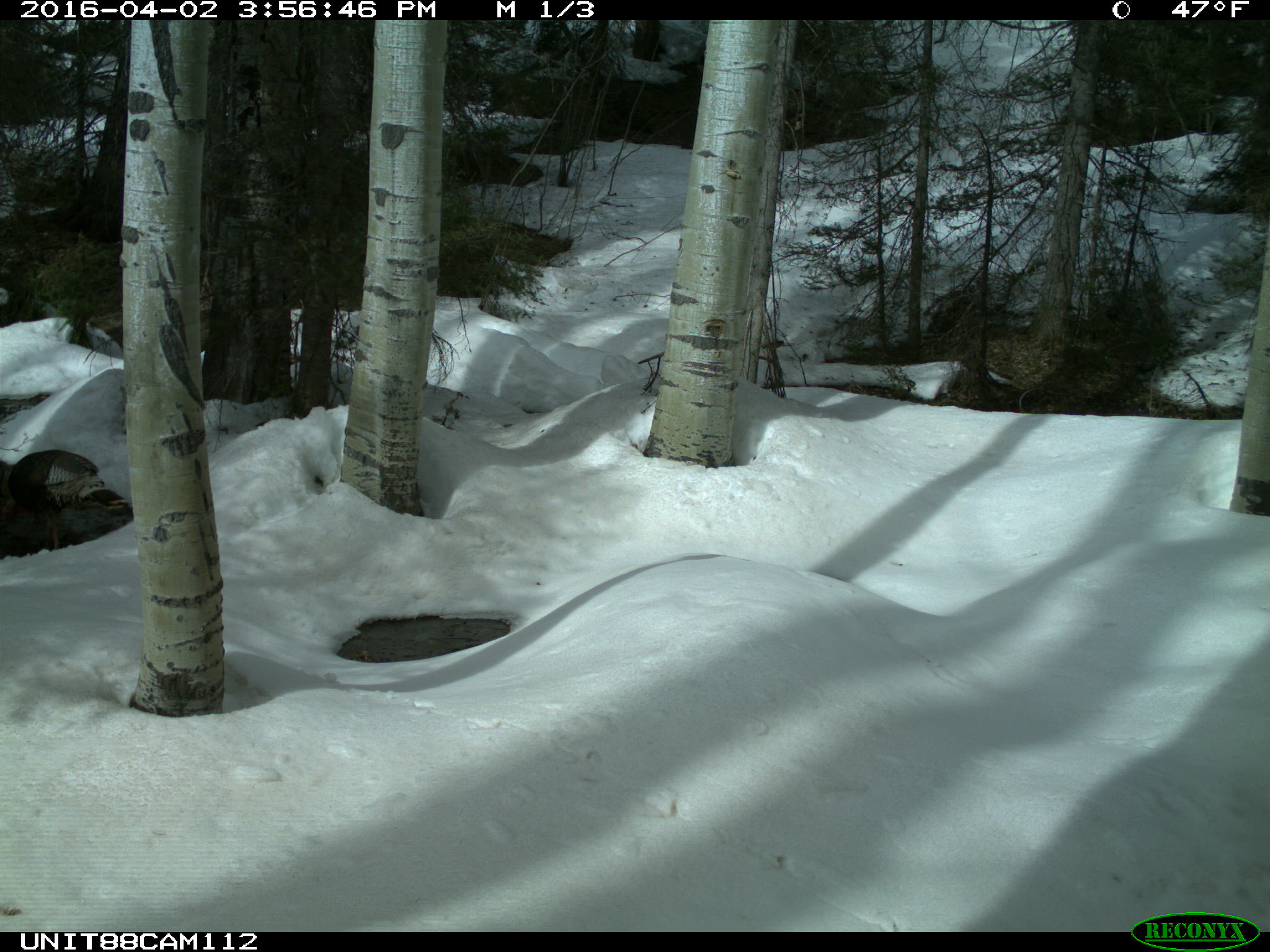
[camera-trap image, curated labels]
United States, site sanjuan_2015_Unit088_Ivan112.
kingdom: Animalia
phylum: Chordata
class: Aves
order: Galliformes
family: Phasianidae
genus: Meleagris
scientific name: Meleagris gallopavo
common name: wild turkey